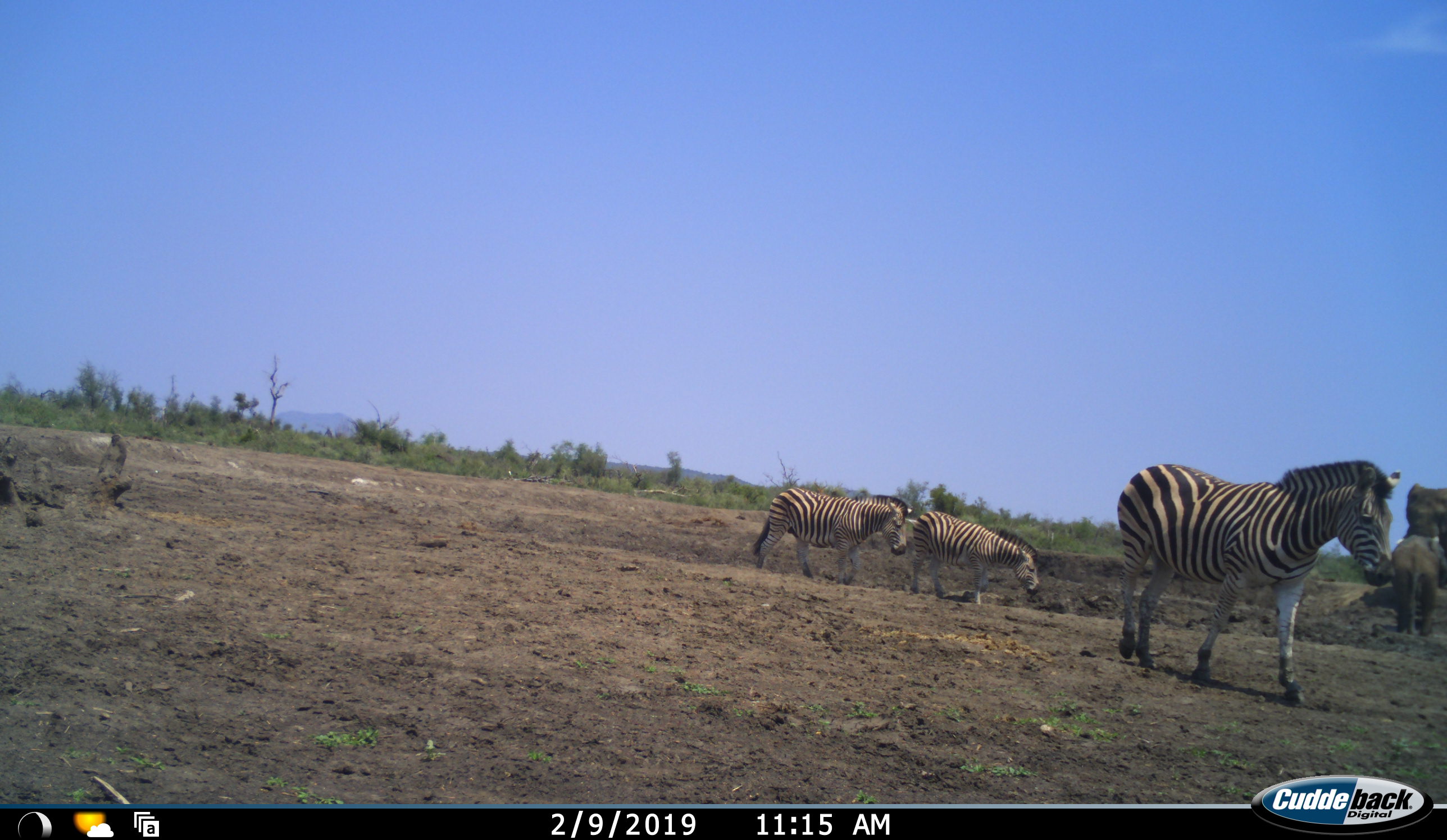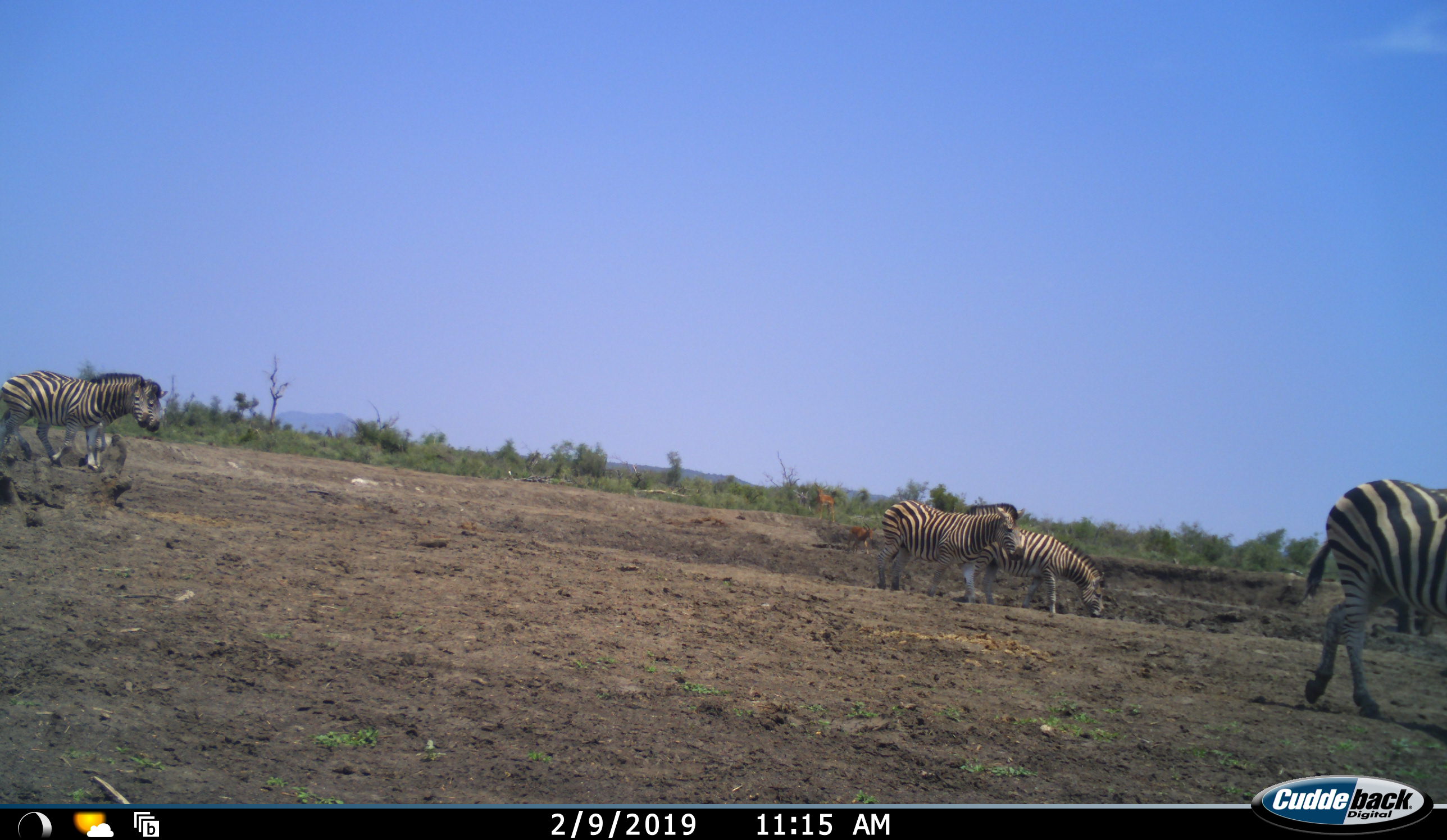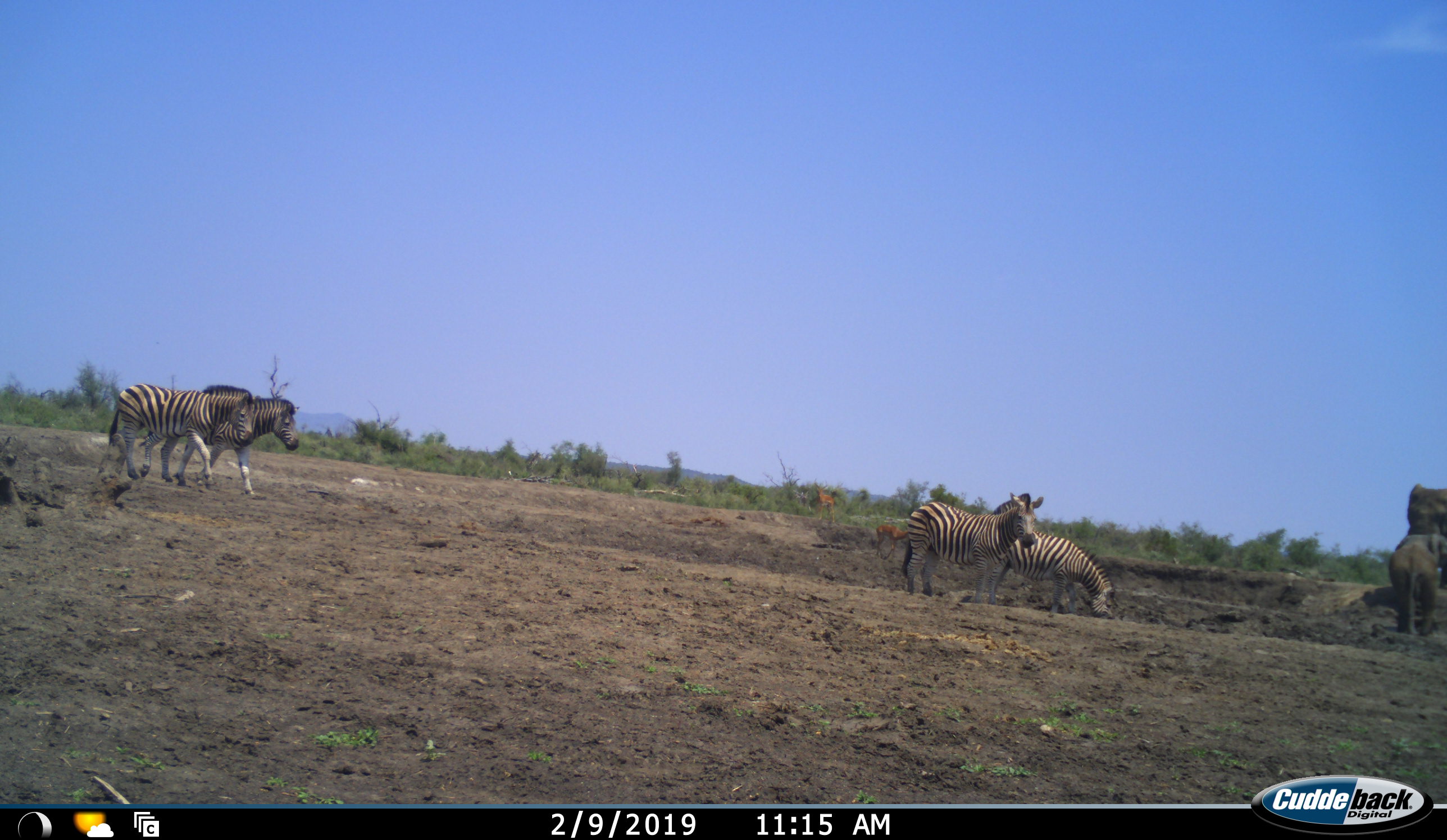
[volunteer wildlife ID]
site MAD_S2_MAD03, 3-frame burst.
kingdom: Animalia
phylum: Chordata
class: Mammalia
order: Perissodactyla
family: Equidae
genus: Equus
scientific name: Equus quagga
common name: plains zebra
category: zebraplains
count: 5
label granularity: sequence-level